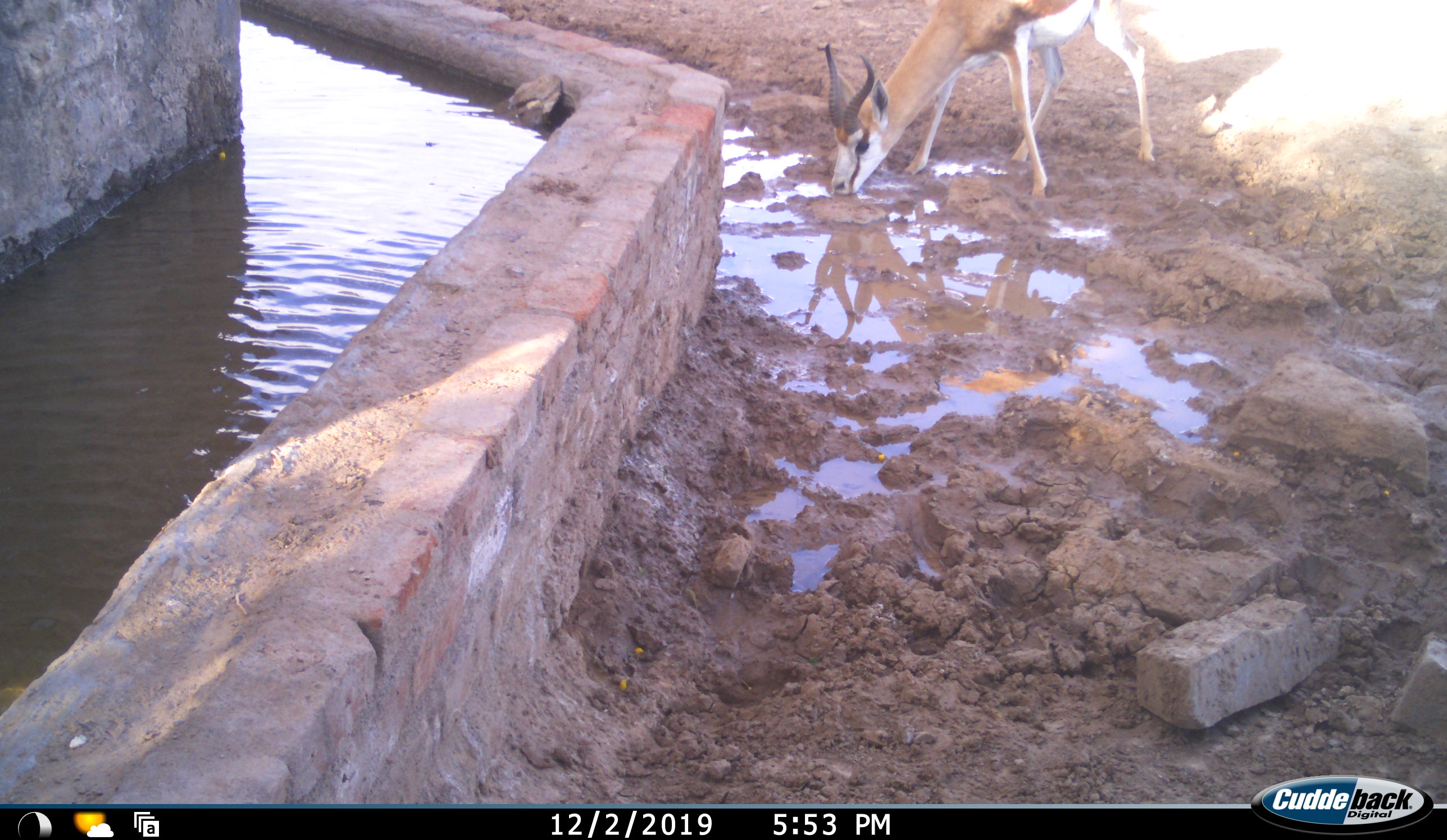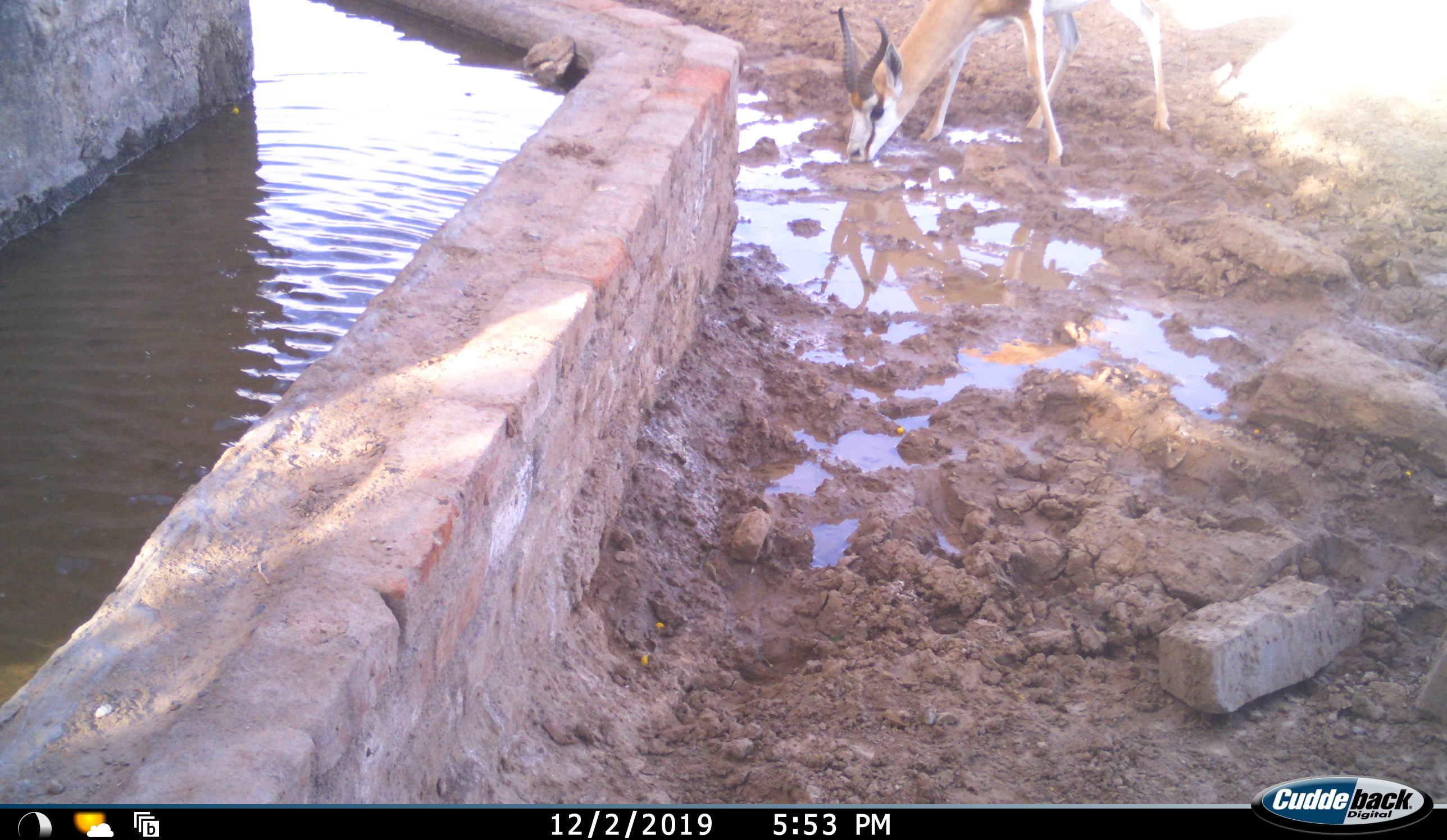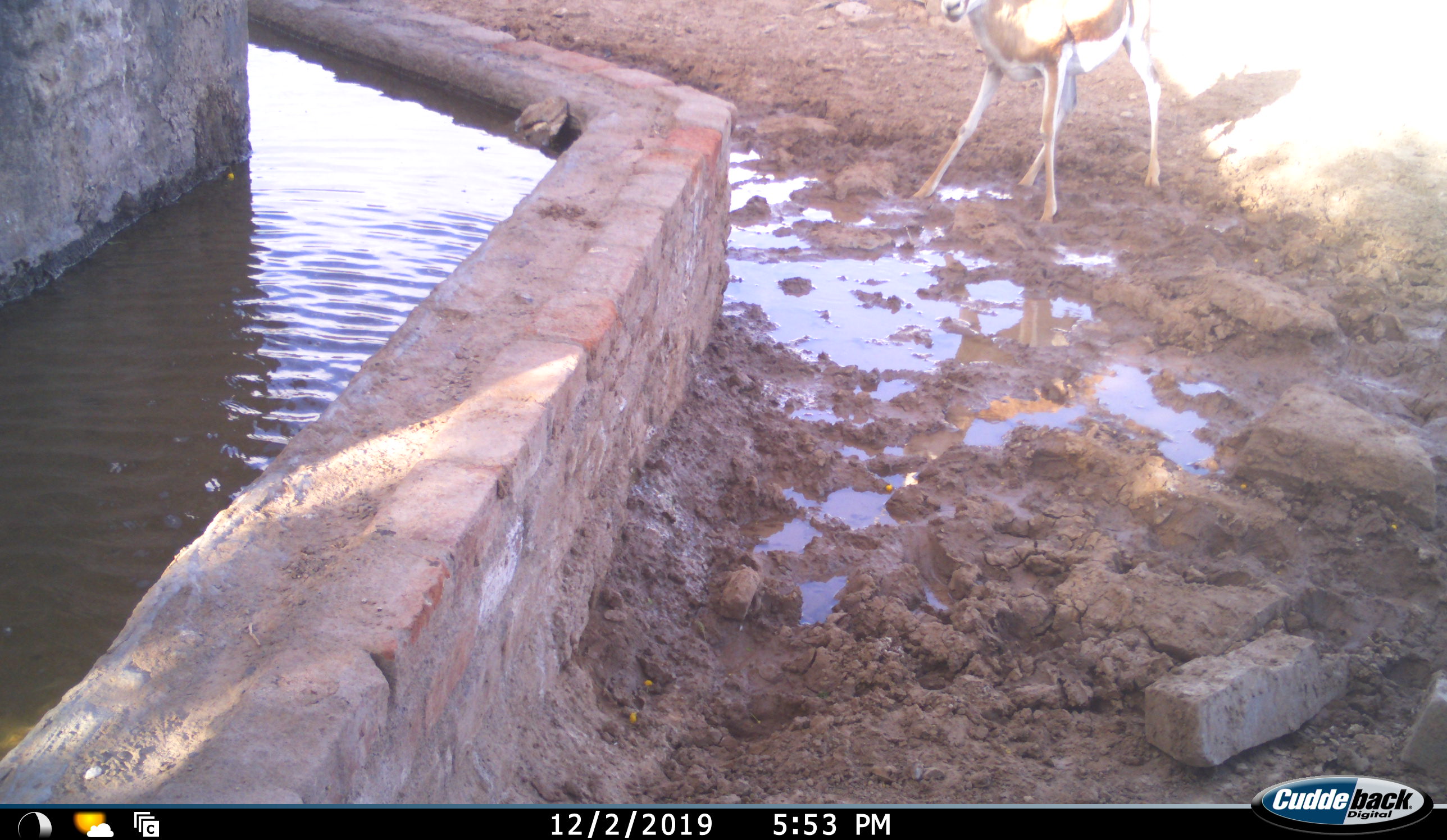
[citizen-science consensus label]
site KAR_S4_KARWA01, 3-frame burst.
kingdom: Animalia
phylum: Chordata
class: Mammalia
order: Artiodactyla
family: Bovidae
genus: Antidorcas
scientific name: Antidorcas marsupialis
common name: springbok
Springbok (Antidorcas marsupialis), count 1. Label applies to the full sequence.